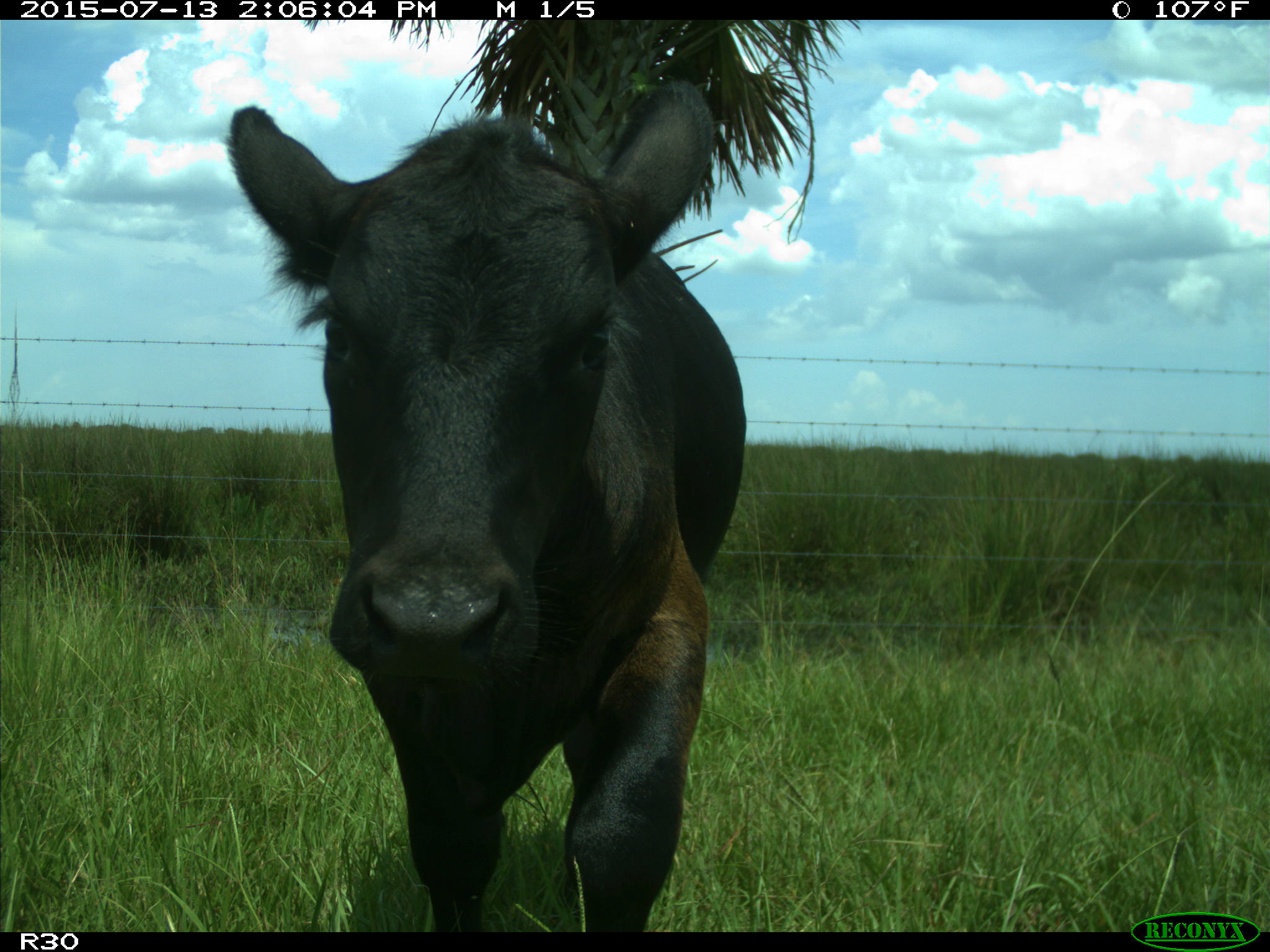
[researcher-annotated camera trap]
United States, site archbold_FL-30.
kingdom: Animalia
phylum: Chordata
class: Mammalia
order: Artiodactyla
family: Bovidae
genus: Bos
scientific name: Bos taurus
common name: domestic cow